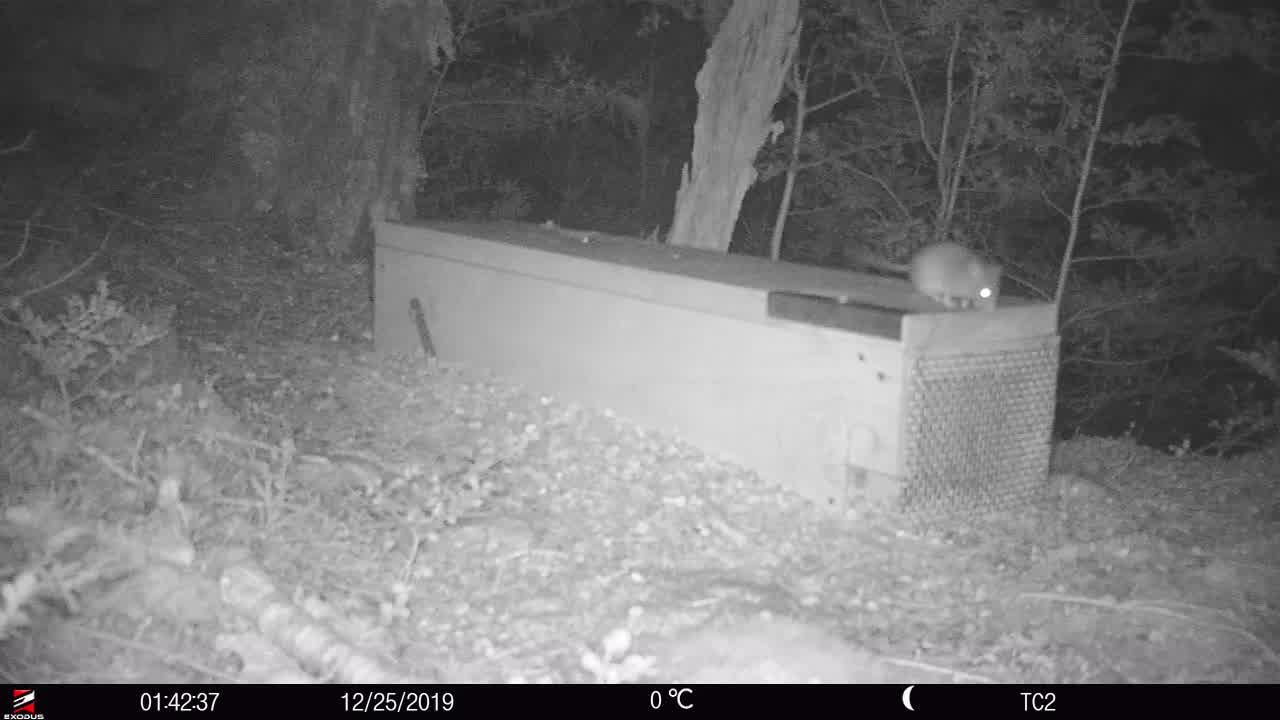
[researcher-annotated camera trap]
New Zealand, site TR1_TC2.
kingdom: Animalia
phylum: Chordata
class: Mammalia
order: Rodentia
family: Muridae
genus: Rattus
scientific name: Rattus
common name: rat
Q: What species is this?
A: Rat (Rattus).